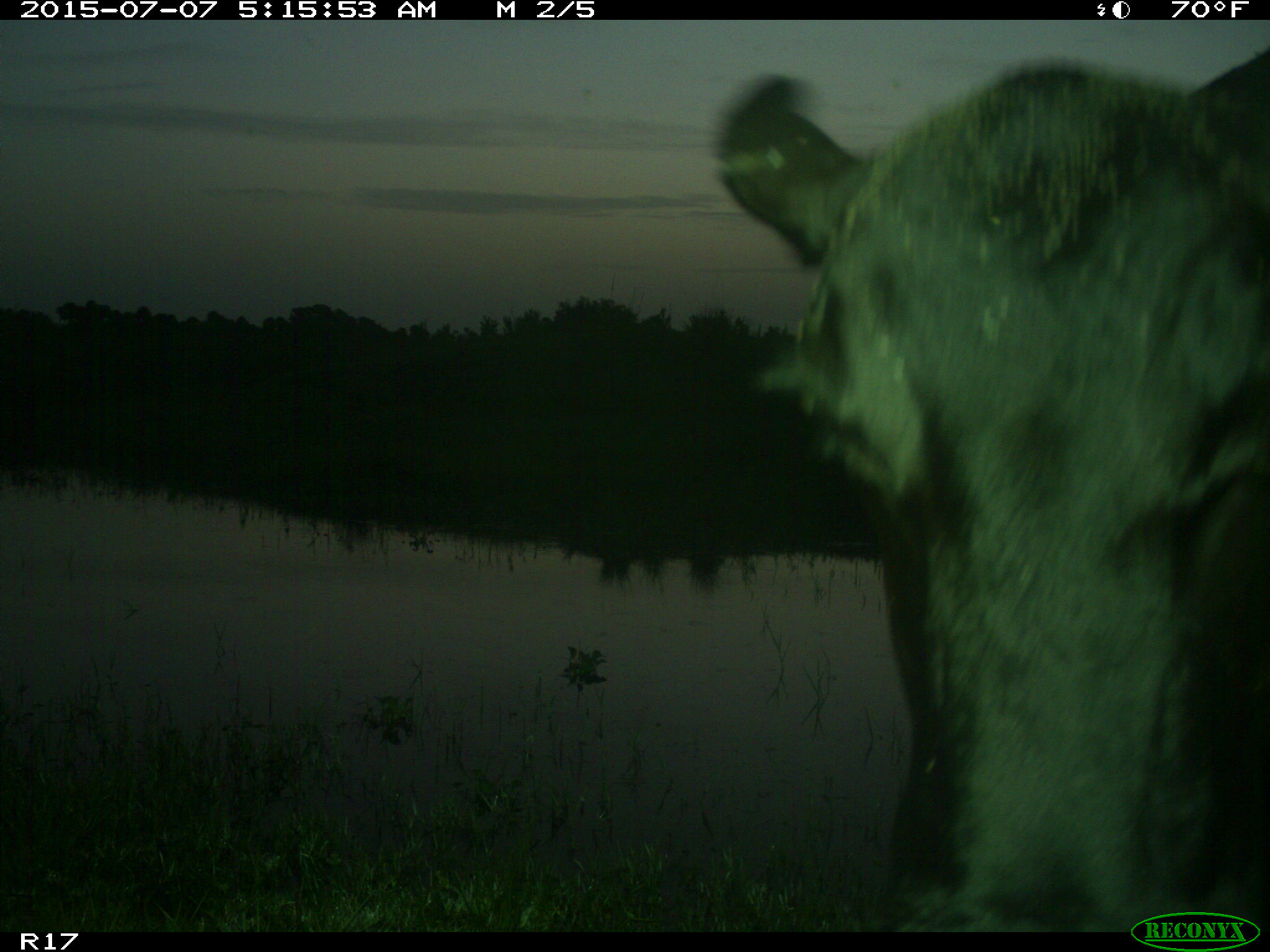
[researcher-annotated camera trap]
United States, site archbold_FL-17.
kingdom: Animalia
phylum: Chordata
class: Mammalia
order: Artiodactyla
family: Bovidae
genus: Bos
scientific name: Bos taurus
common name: domestic cow